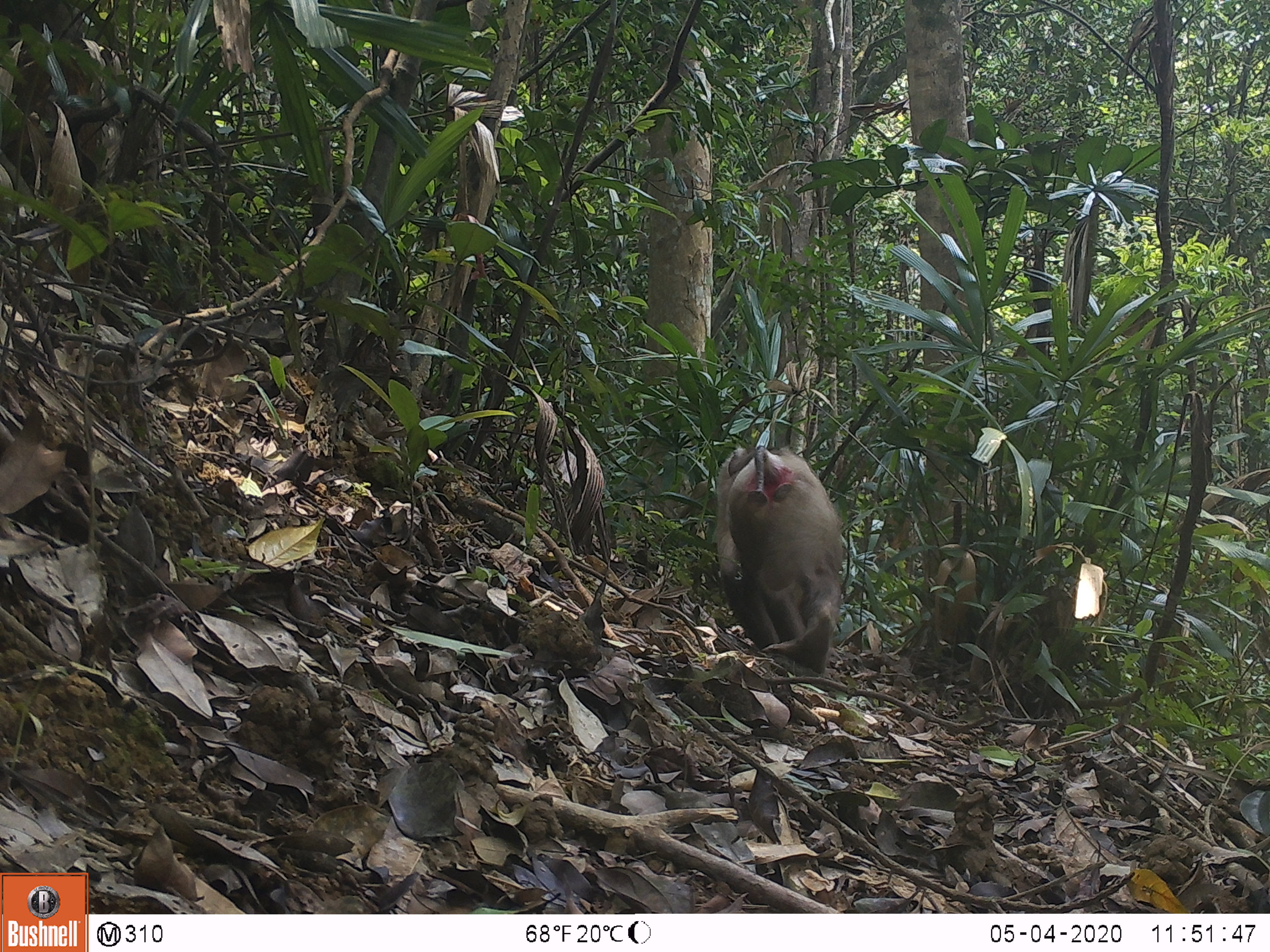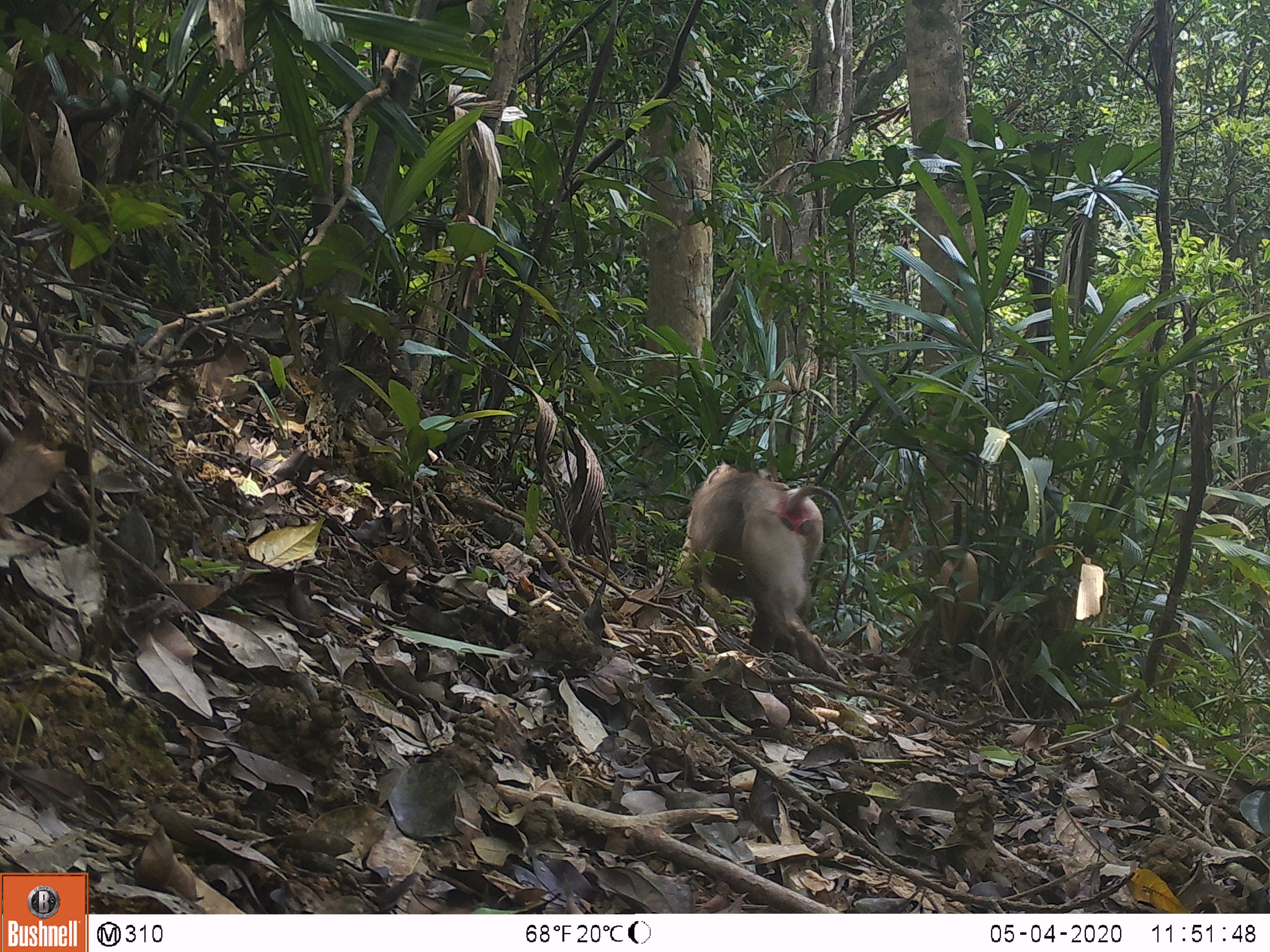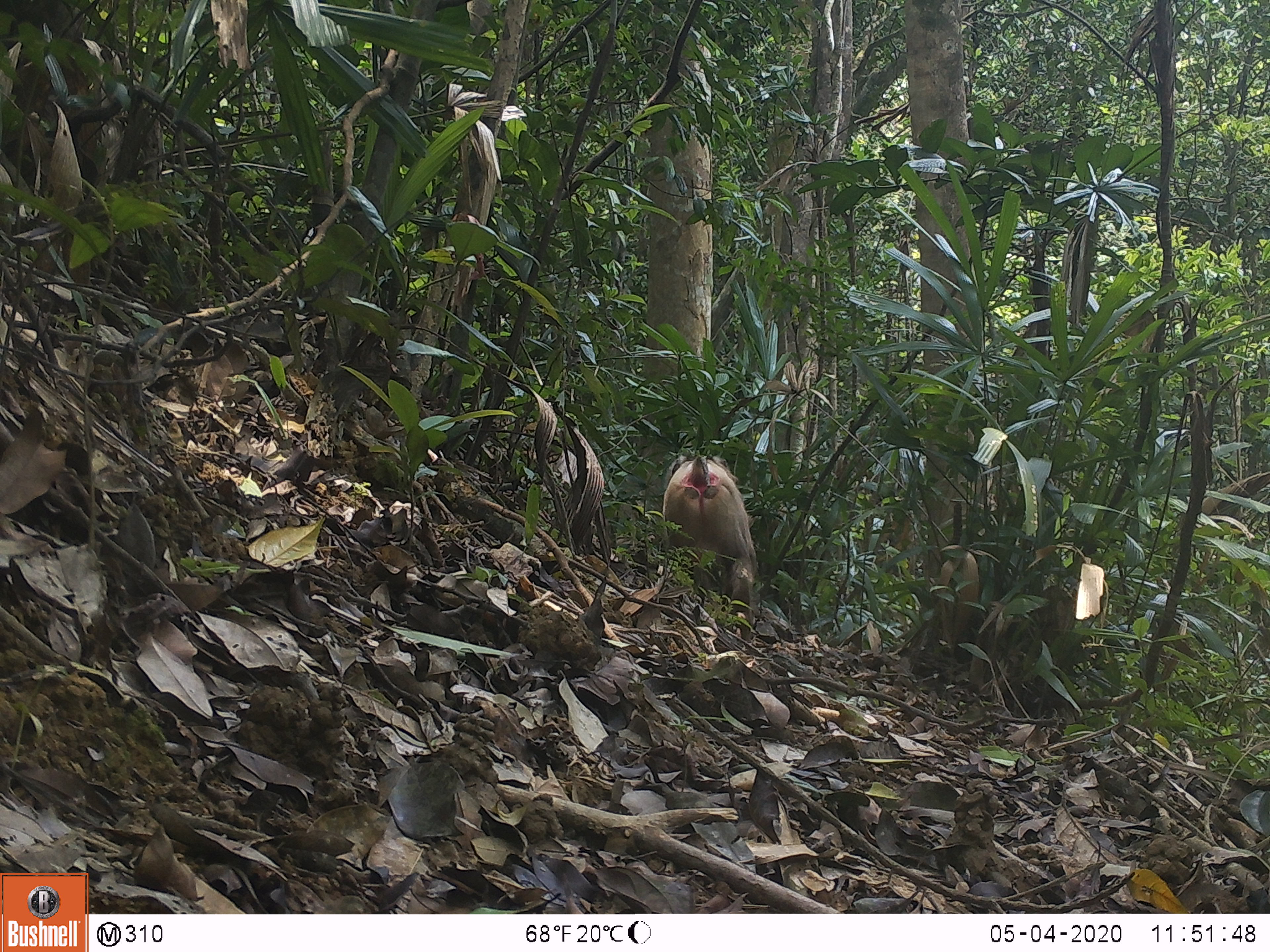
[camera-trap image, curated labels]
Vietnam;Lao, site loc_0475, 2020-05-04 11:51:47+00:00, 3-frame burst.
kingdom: Animalia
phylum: Chordata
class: Mammalia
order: Primates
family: Cercopithecidae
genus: Macaca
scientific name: Macaca nemestrina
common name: pig-tailed macaque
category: pig tailed macaque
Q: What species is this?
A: Pig tailed macaque (pig-tailed macaque) (Macaca nemestrina).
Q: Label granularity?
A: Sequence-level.